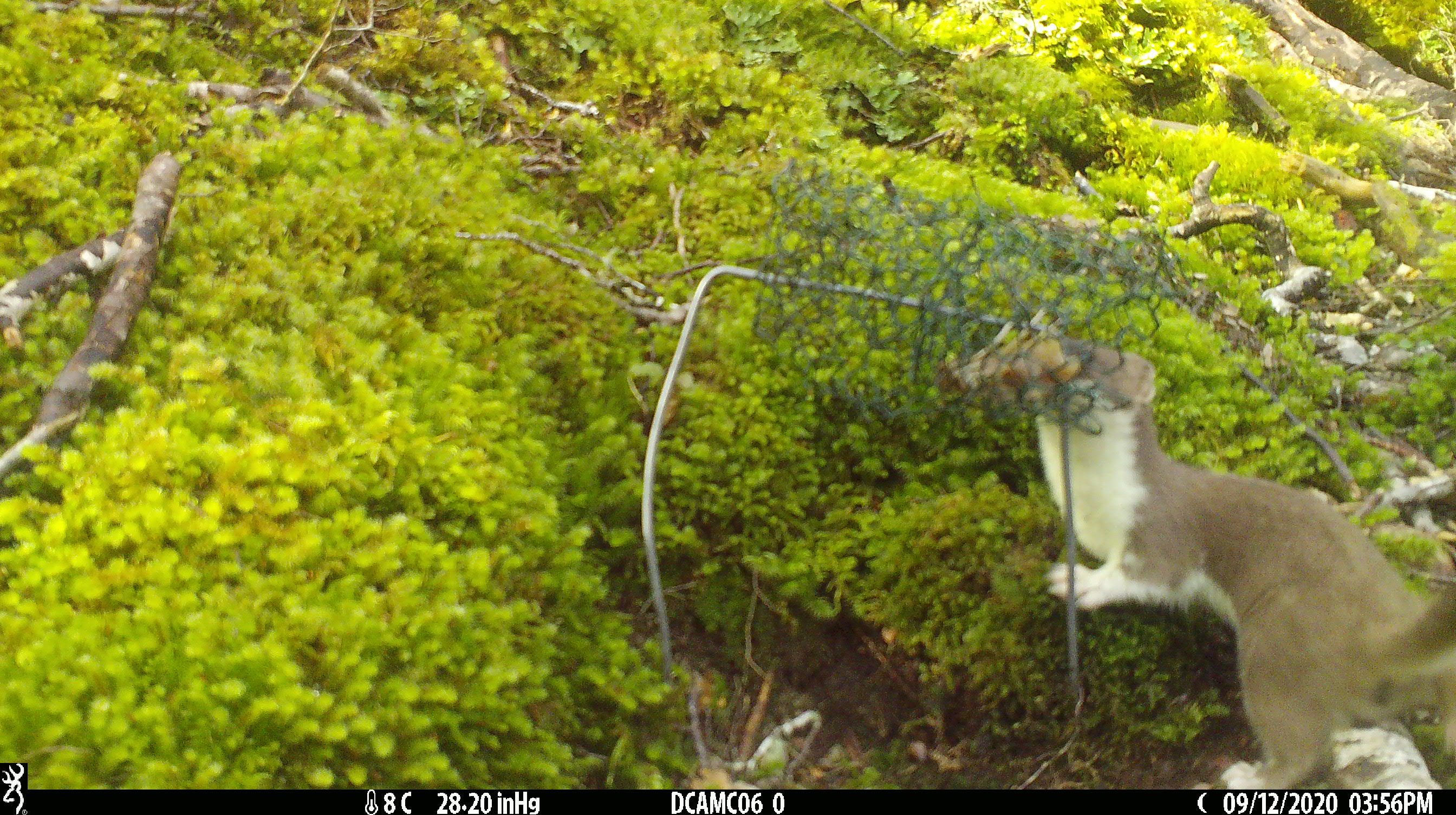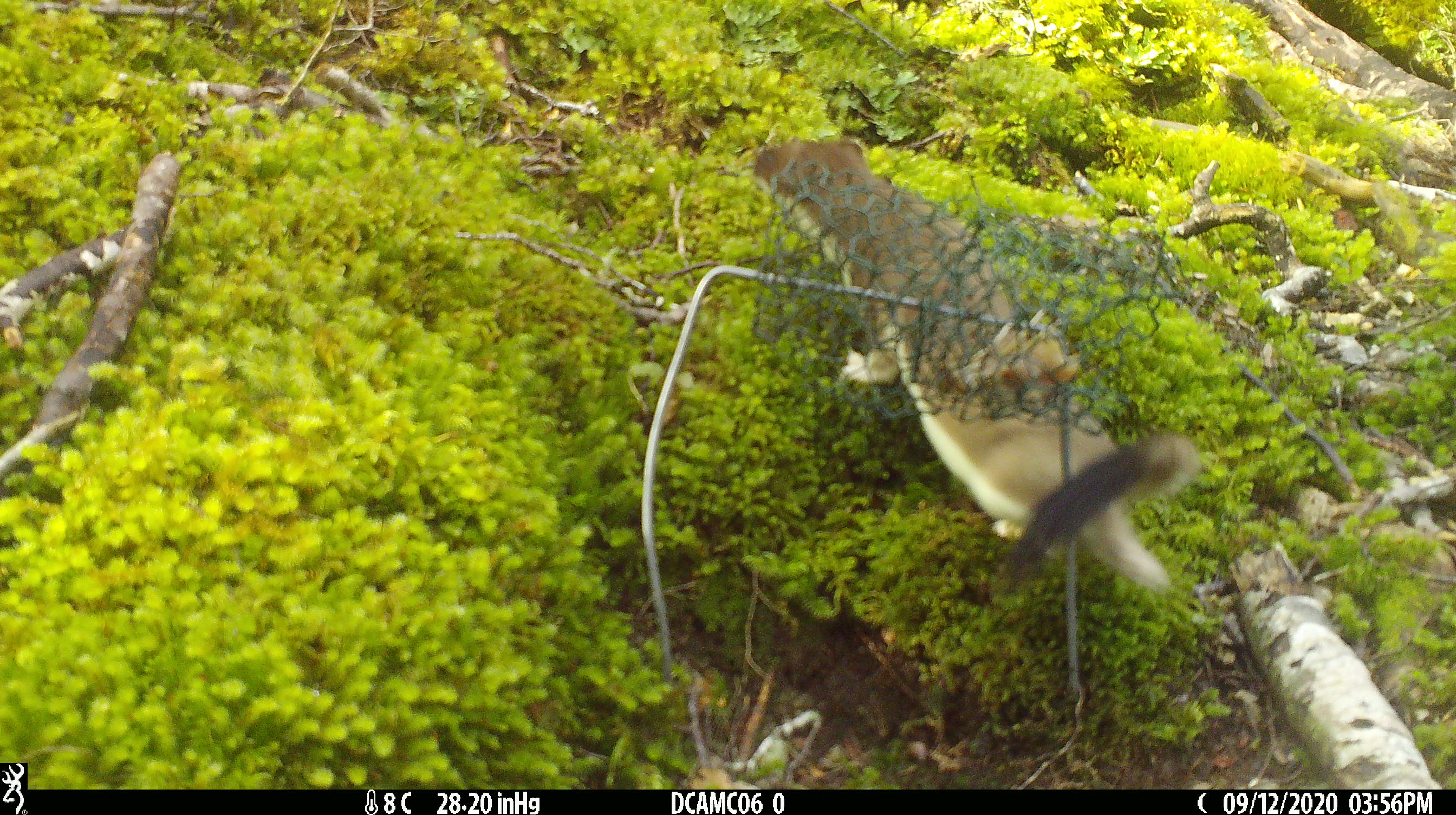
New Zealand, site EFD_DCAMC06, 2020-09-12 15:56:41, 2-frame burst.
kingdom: Animalia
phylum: Chordata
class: Mammalia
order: Carnivora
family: Mustelidae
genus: Mustela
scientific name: Mustela erminea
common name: stoat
Stoat (Mustela erminea).